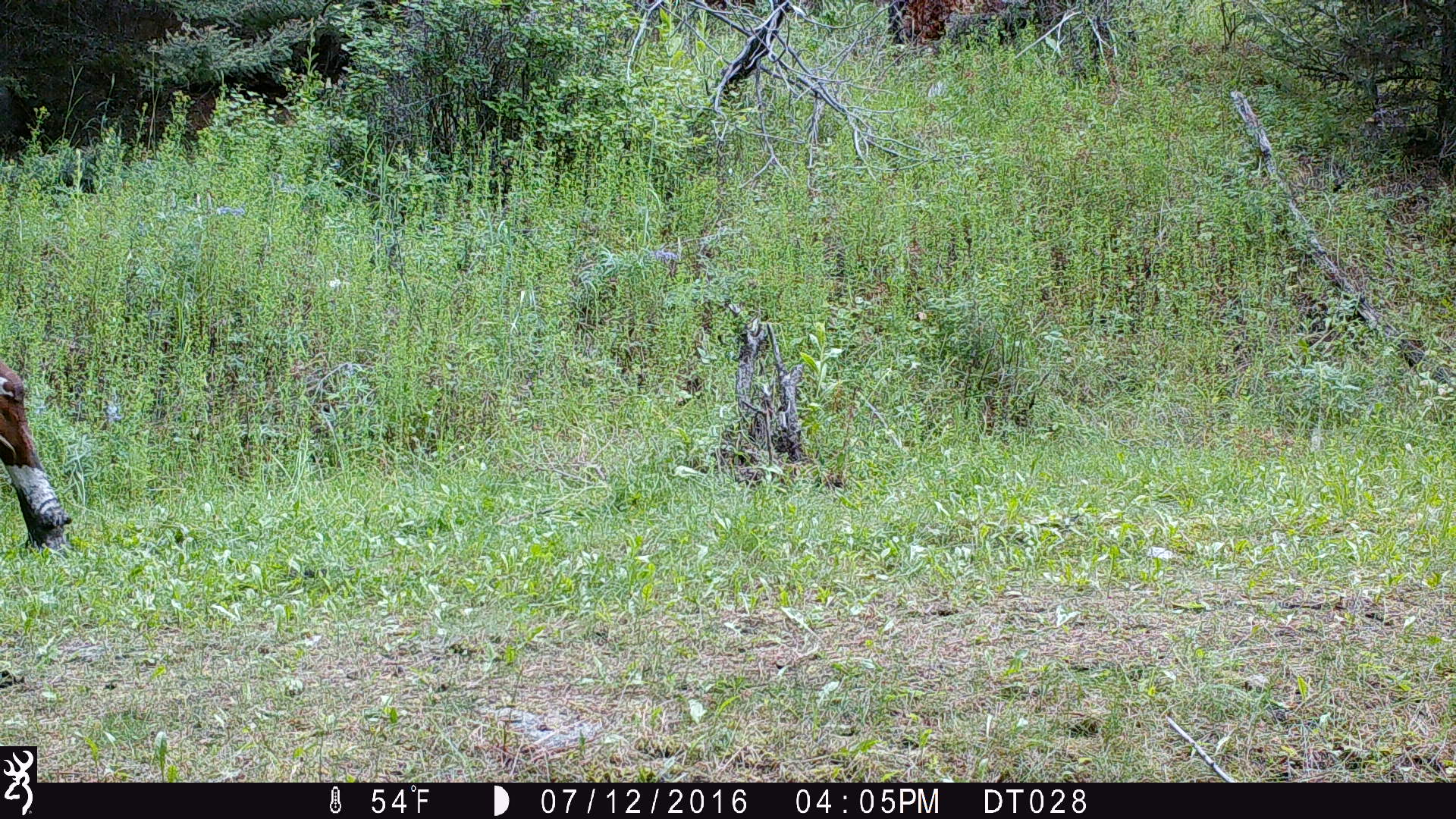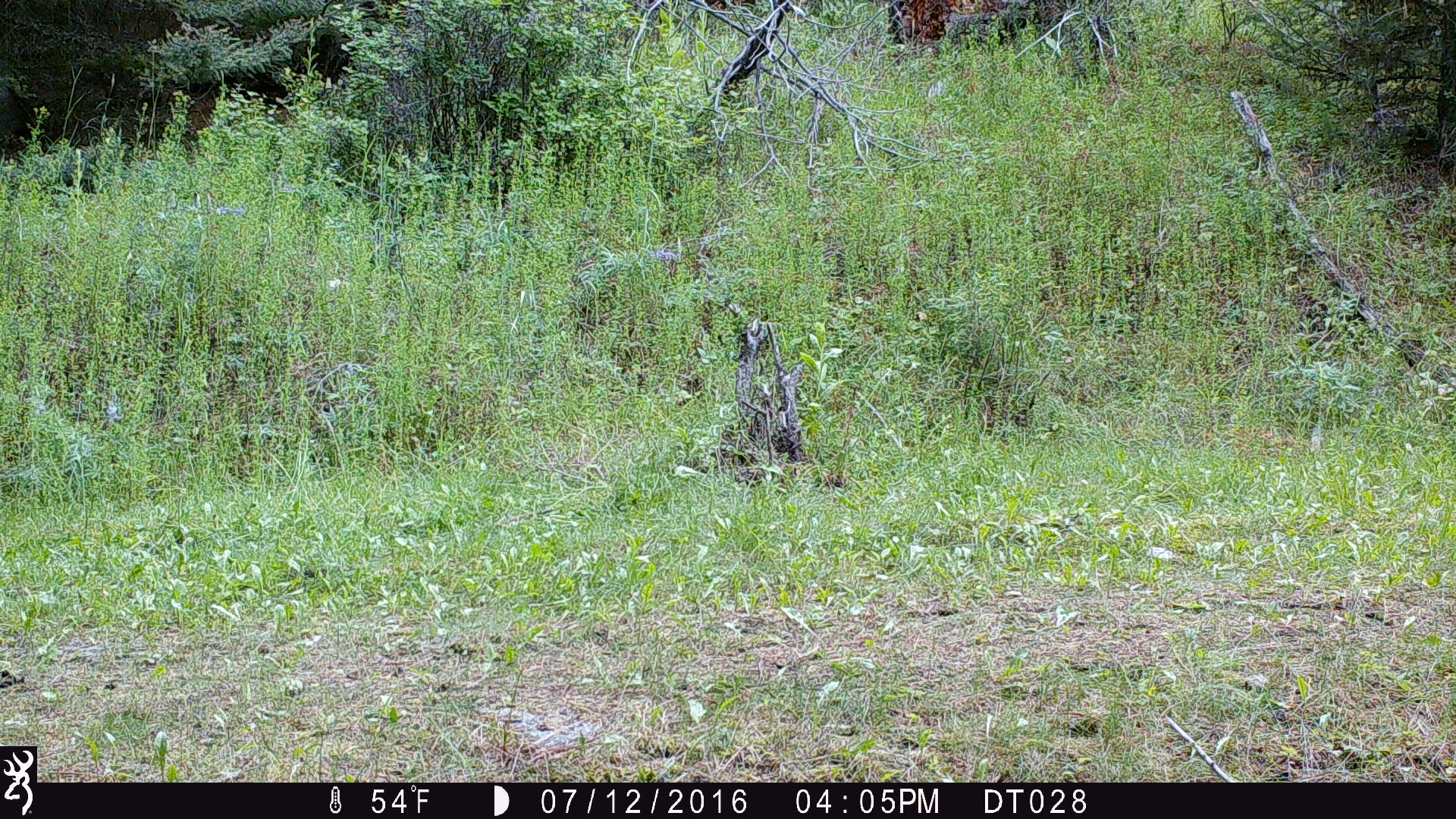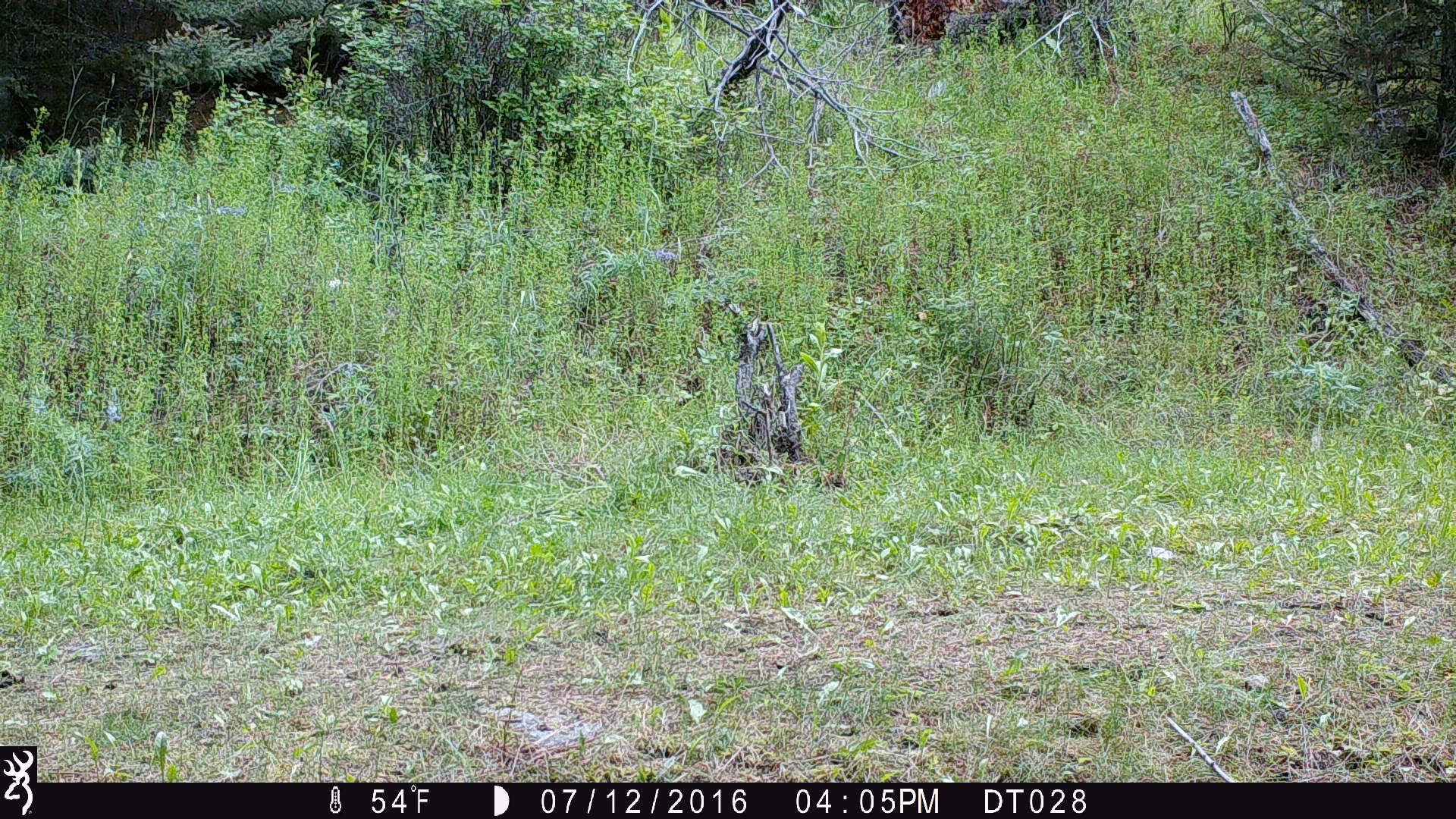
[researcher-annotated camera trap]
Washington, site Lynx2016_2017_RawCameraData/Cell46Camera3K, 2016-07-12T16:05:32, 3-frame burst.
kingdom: Animalia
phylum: Chordata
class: Mammalia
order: Artiodactyla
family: Bovidae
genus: Bos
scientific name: Bos taurus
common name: domestic cattle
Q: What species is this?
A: Domestic cattle (Bos taurus).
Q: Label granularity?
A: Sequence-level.